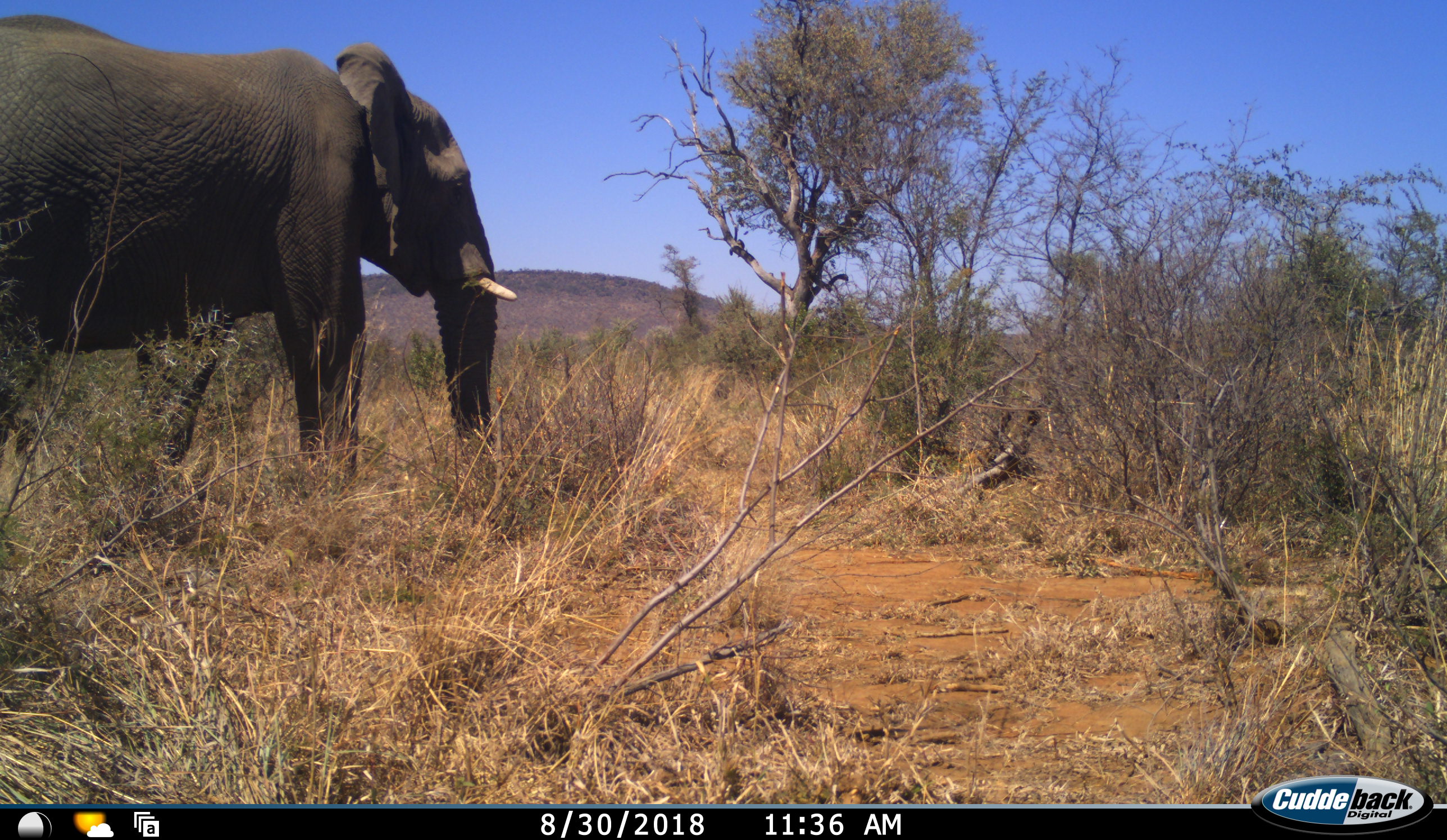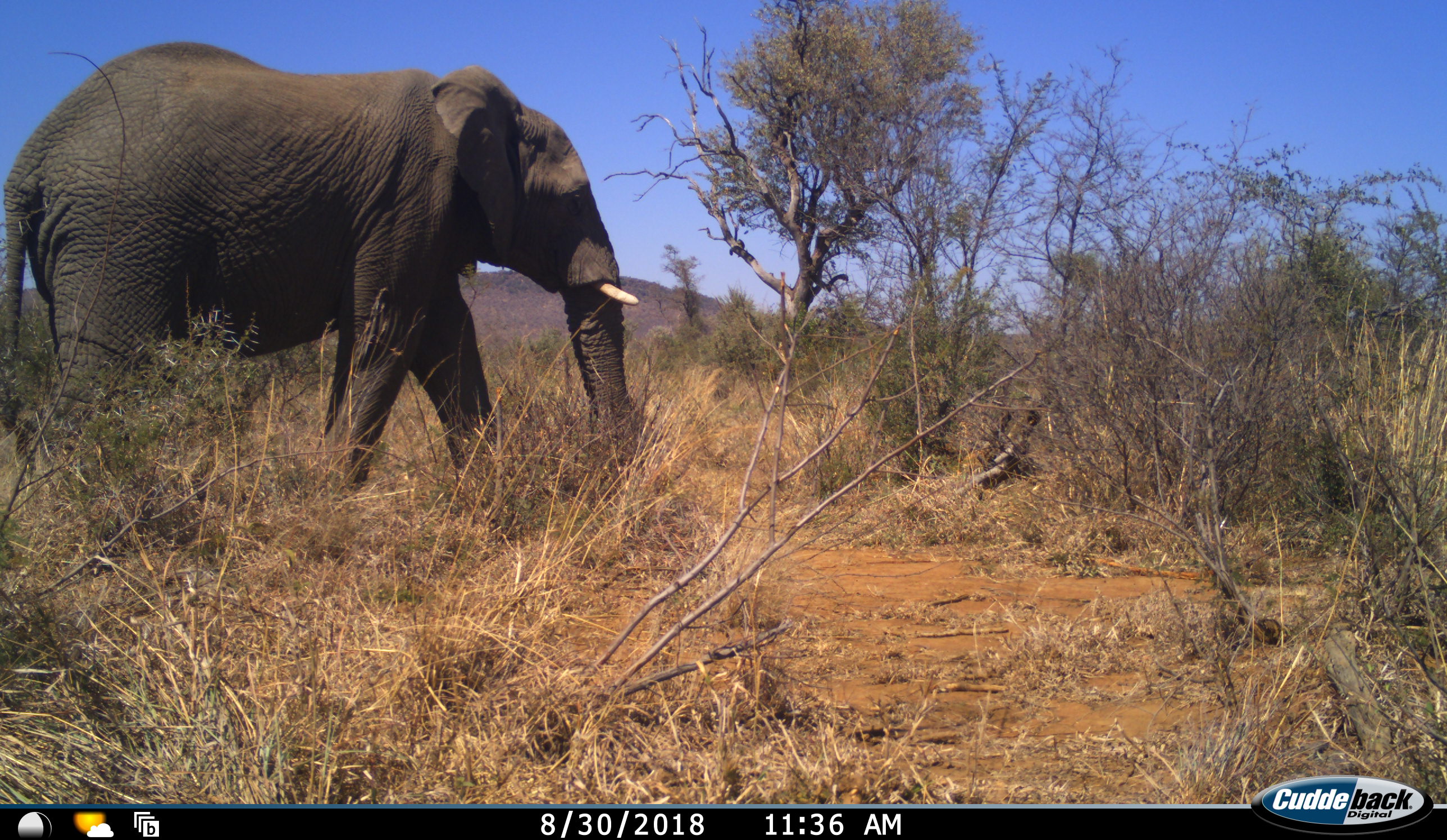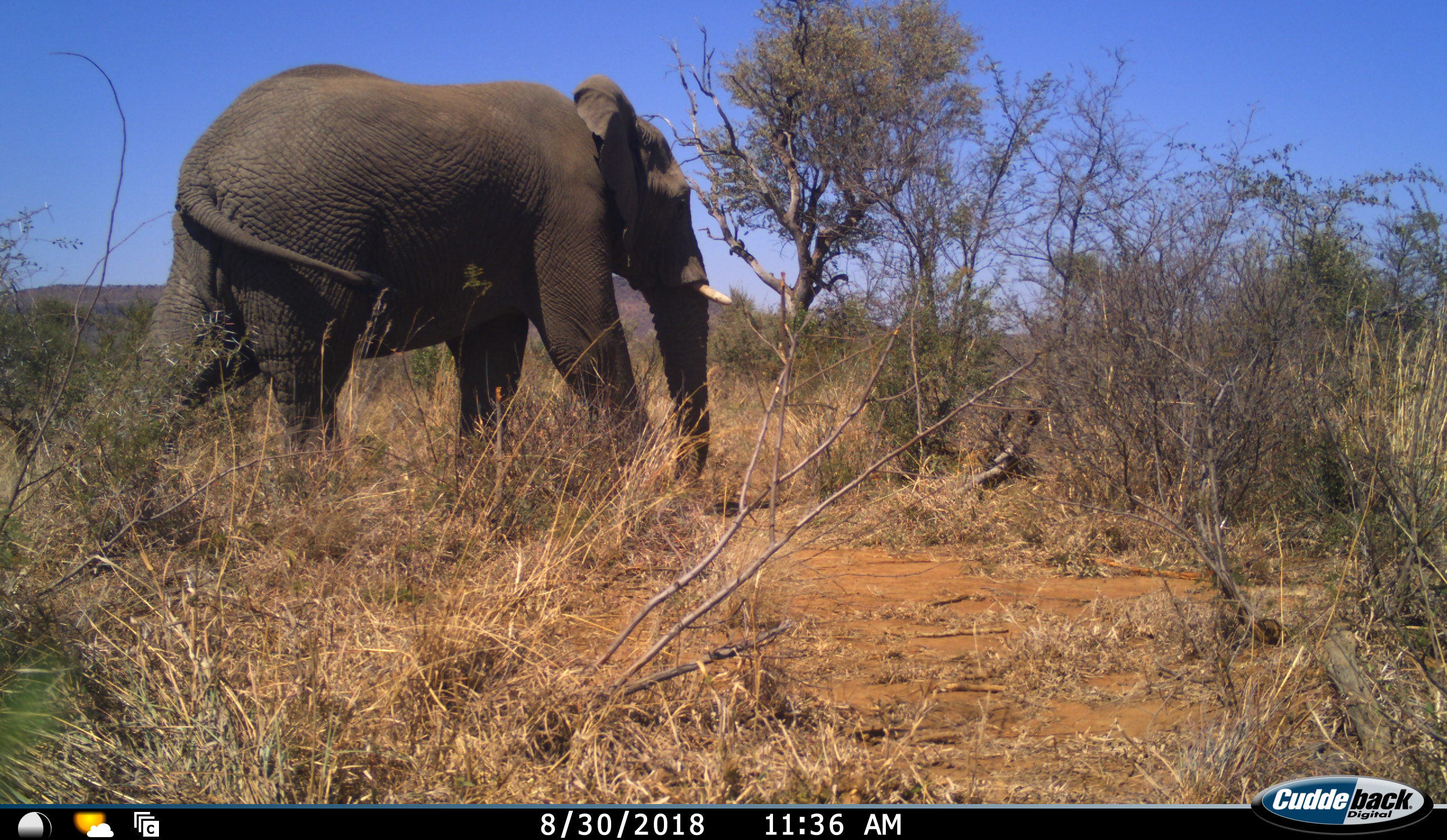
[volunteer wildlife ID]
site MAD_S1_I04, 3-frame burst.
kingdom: Animalia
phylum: Chordata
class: Mammalia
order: Proboscidea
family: Elephantidae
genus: Loxodonta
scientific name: Loxodonta africana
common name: african bush elephant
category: elephant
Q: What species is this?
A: Elephant (african bush elephant) (Loxodonta africana).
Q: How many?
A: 1.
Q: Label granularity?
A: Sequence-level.